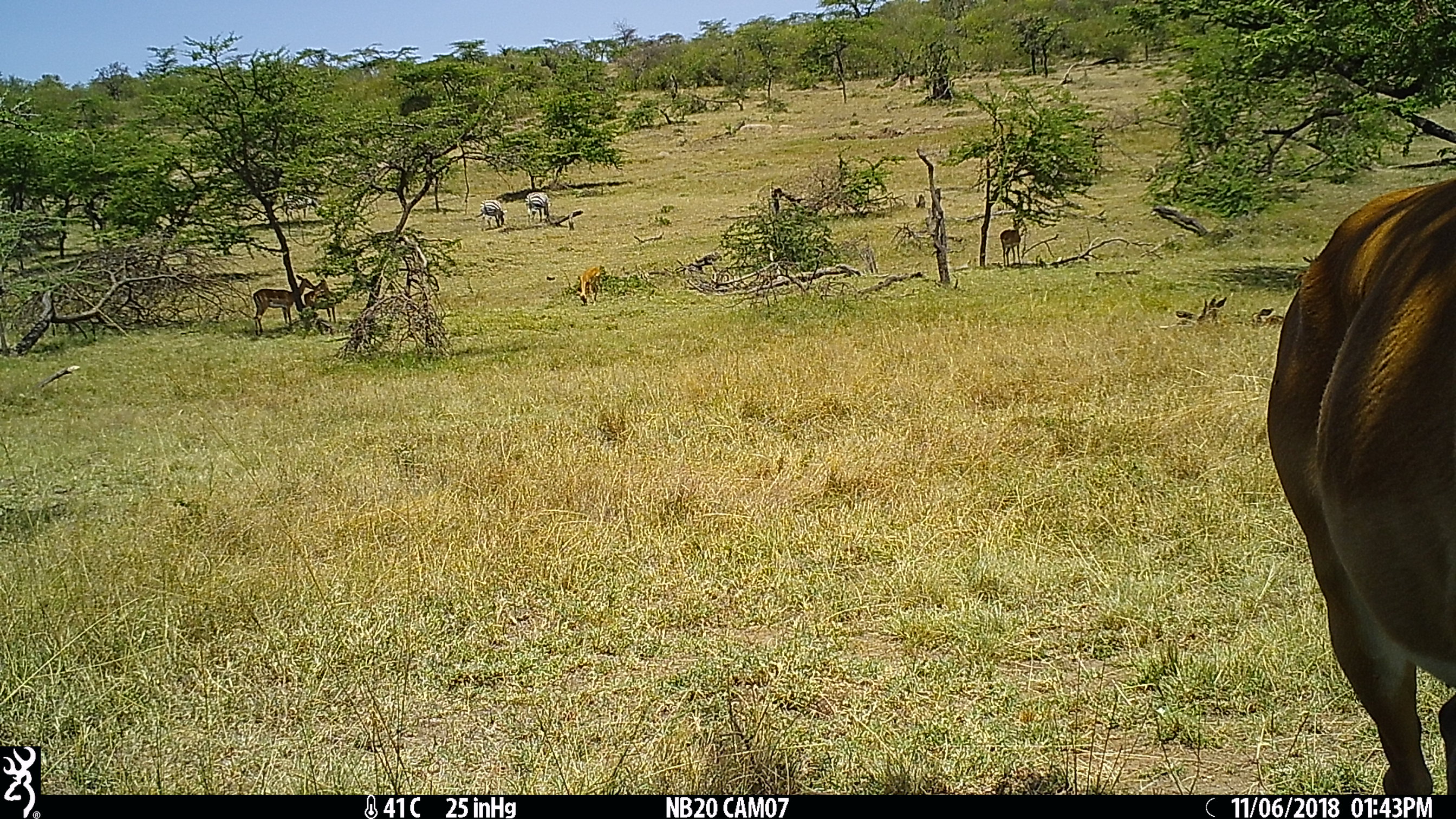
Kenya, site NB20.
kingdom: Animalia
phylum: Chordata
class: Mammalia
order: Artiodactyla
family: Bovidae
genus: Aepyceros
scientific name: Aepyceros melampus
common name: impala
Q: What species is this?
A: Impala (Aepyceros melampus).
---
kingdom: Animalia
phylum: Chordata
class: Mammalia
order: Perissodactyla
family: Equidae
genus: Equus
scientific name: Equus quagga burchellii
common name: burchell's zebra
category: zebra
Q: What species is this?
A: Zebra (burchell's zebra) (Equus quagga burchellii).